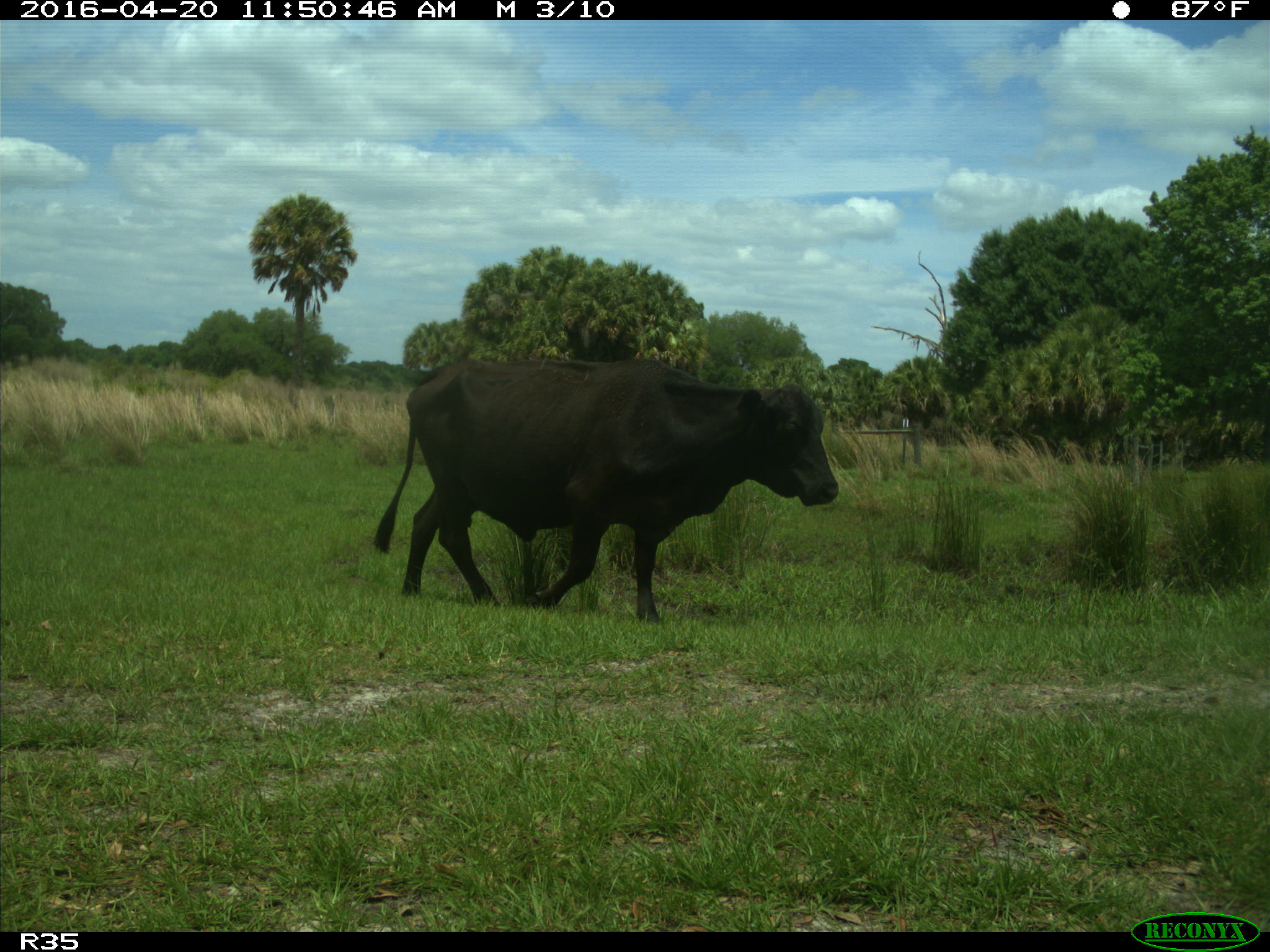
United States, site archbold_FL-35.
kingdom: Animalia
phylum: Chordata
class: Mammalia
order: Artiodactyla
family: Bovidae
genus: Bos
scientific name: Bos taurus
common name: domestic cow